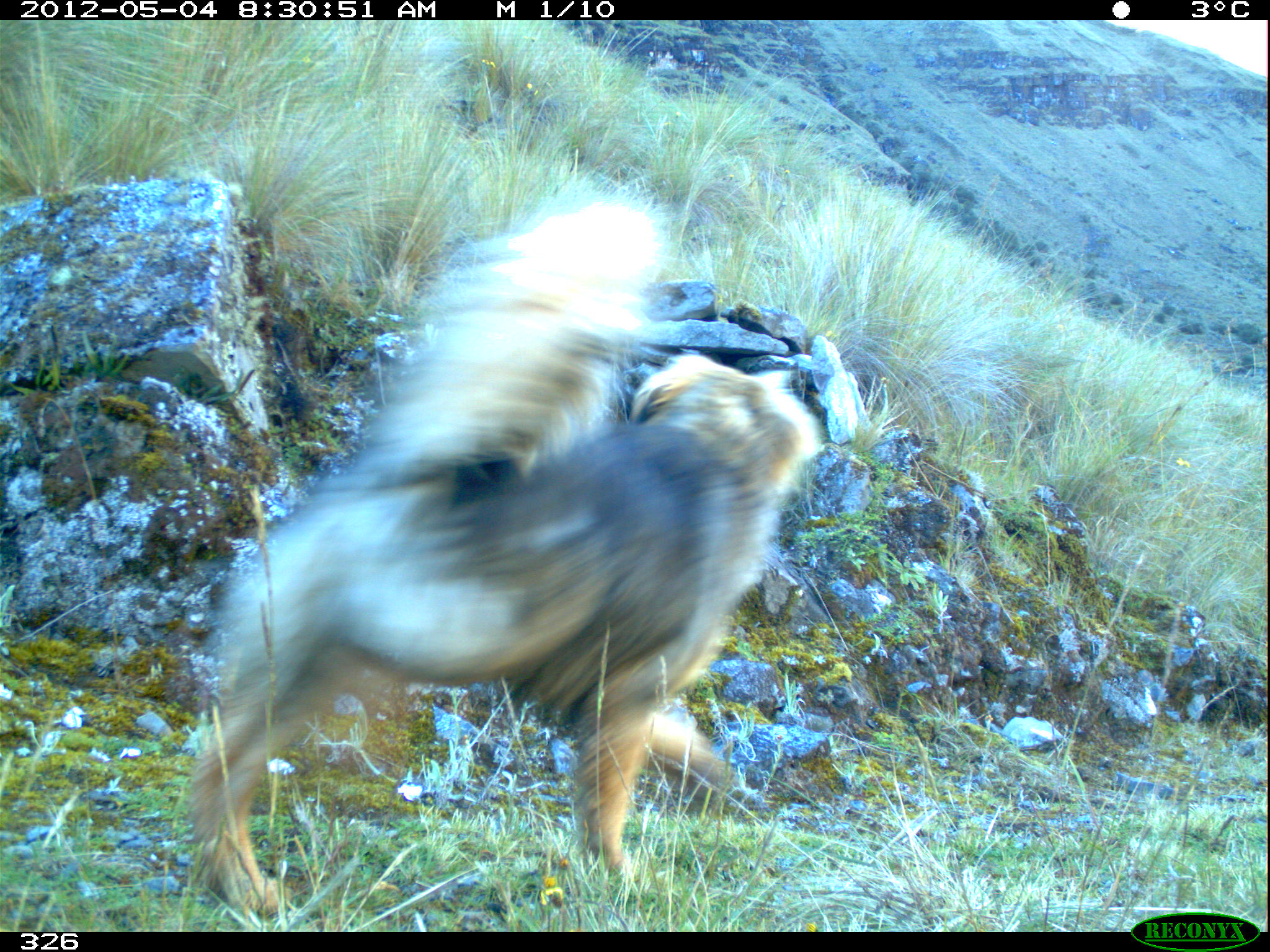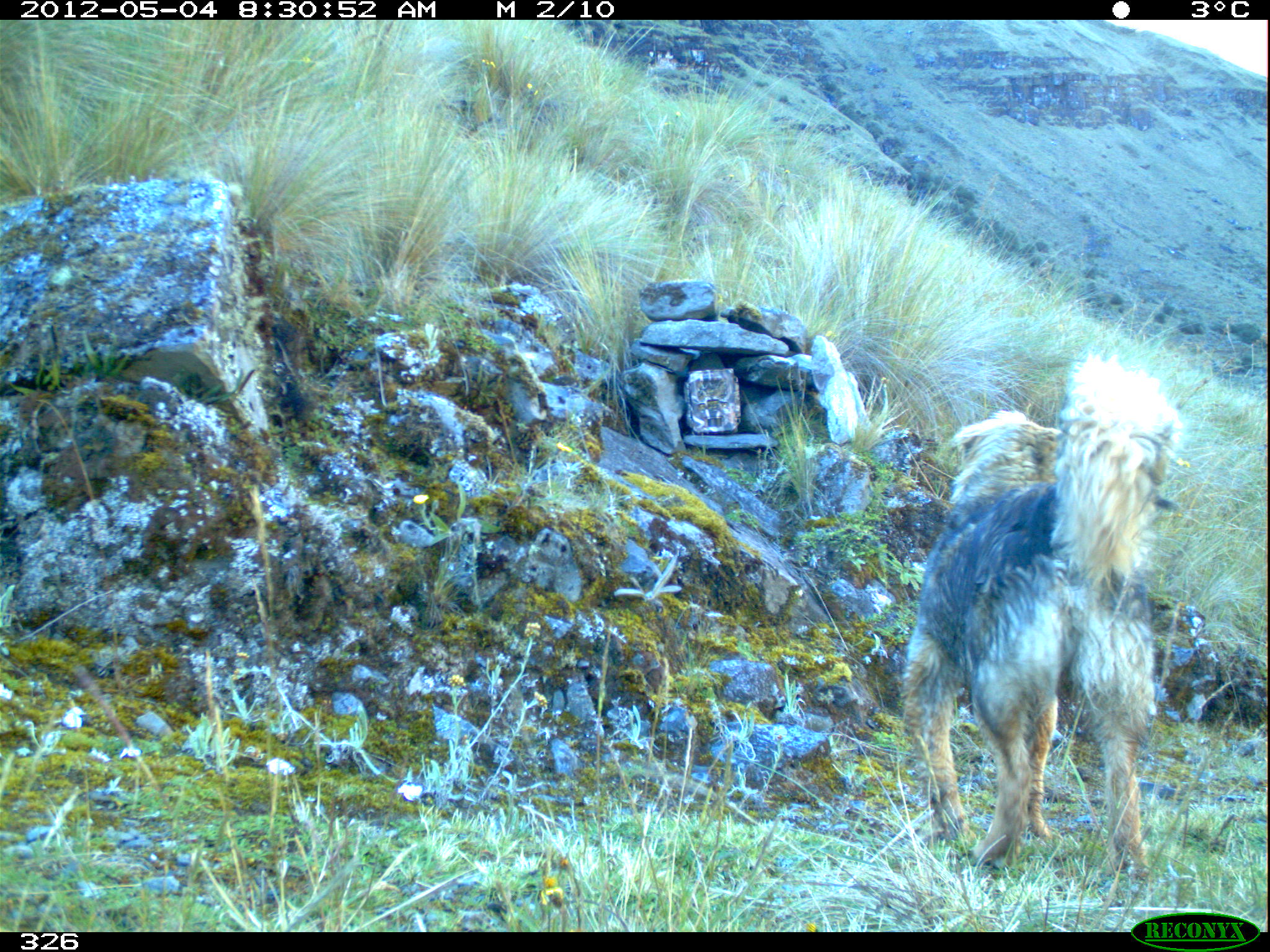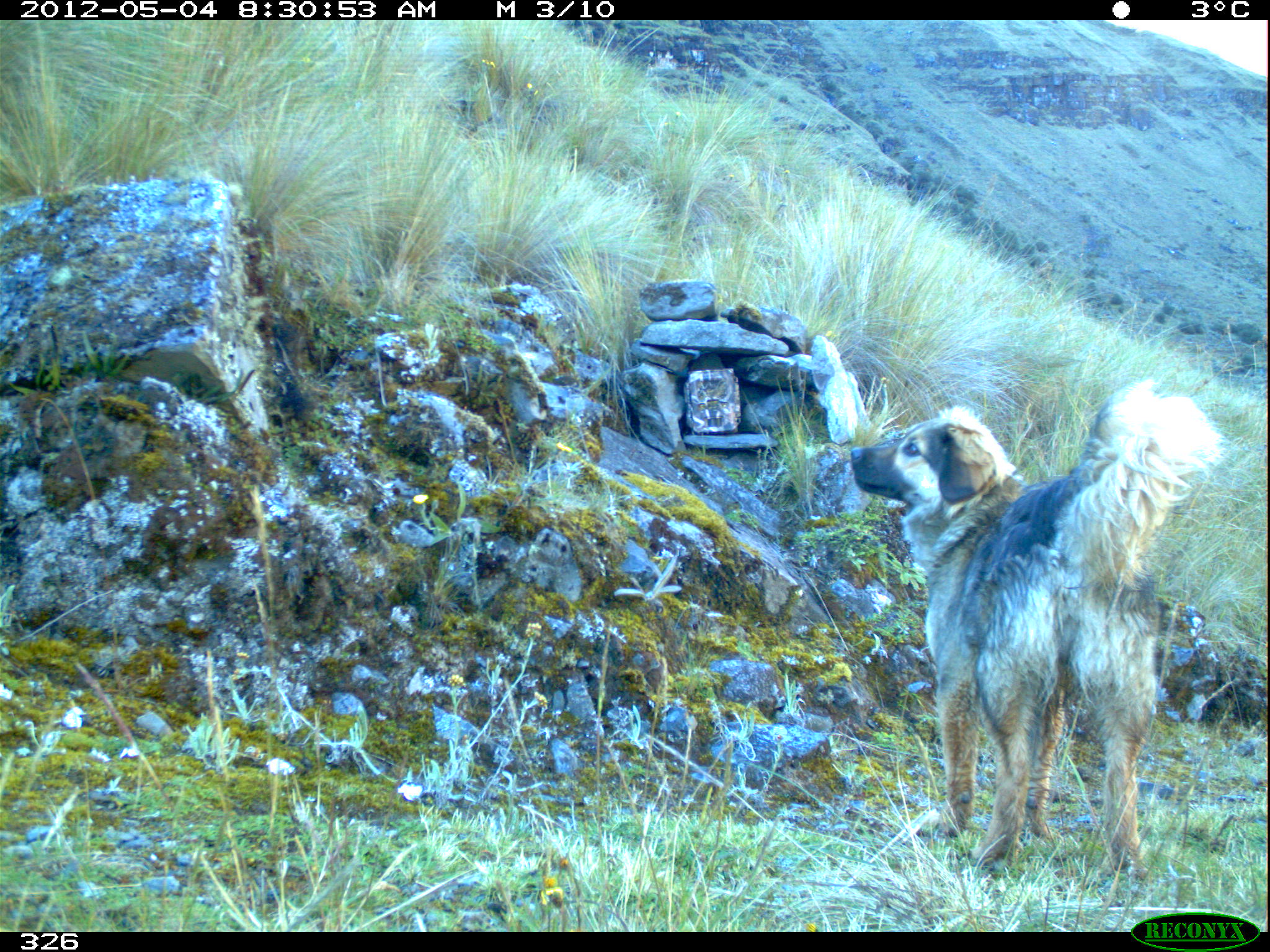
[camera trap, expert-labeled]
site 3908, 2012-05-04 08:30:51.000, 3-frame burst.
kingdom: Animalia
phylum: Chordata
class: Mammalia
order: Carnivora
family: Canidae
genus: Canis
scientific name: Canis familiaris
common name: domestic dog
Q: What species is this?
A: Canis familiaris (domestic dog).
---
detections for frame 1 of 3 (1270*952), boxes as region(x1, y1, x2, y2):
canis familiaris: region(178, 186, 824, 923)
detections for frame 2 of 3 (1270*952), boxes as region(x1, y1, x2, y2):
canis familiaris: region(895, 347, 1186, 880)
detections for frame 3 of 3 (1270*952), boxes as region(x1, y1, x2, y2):
canis familiaris: region(848, 375, 1226, 882)